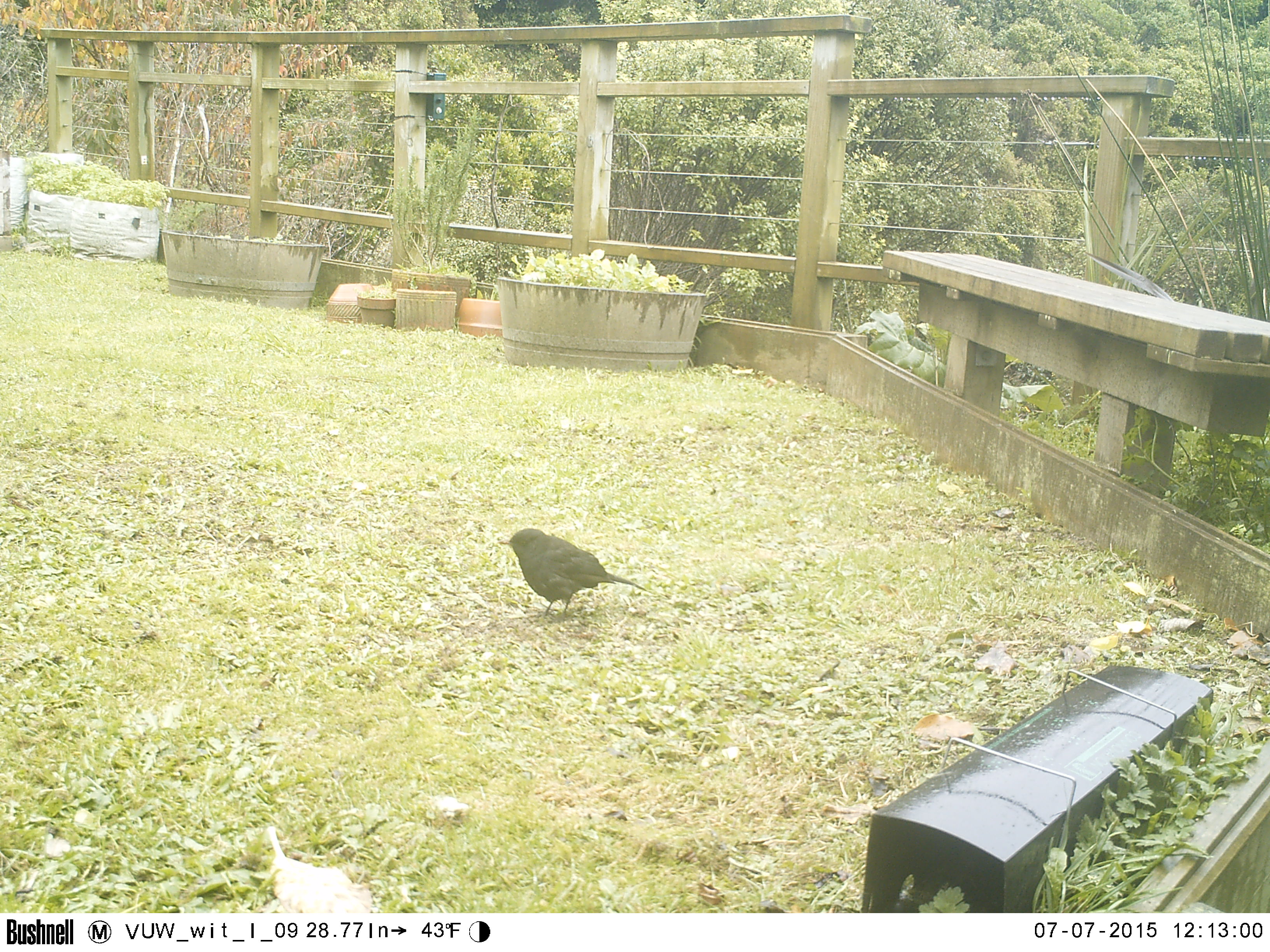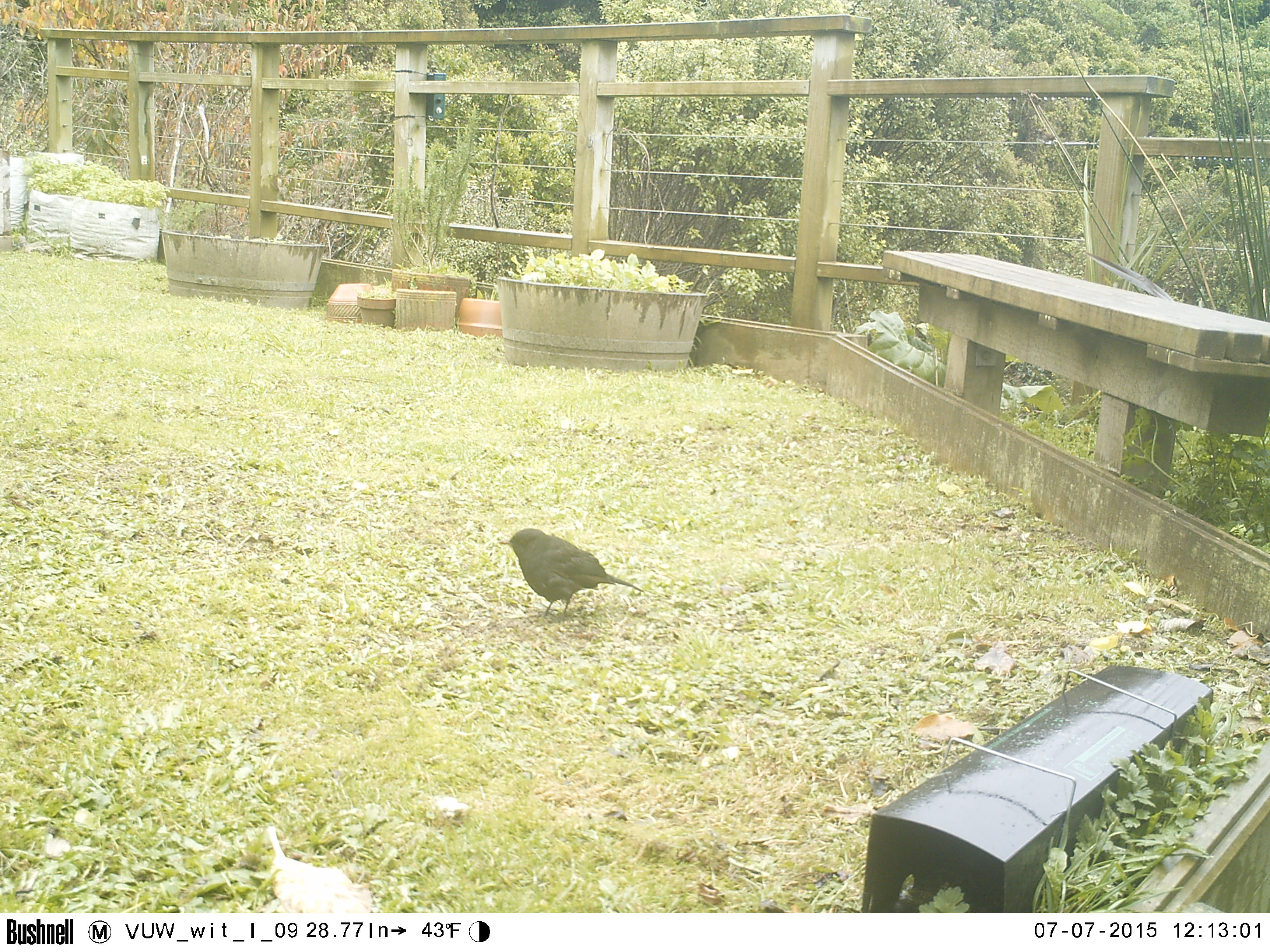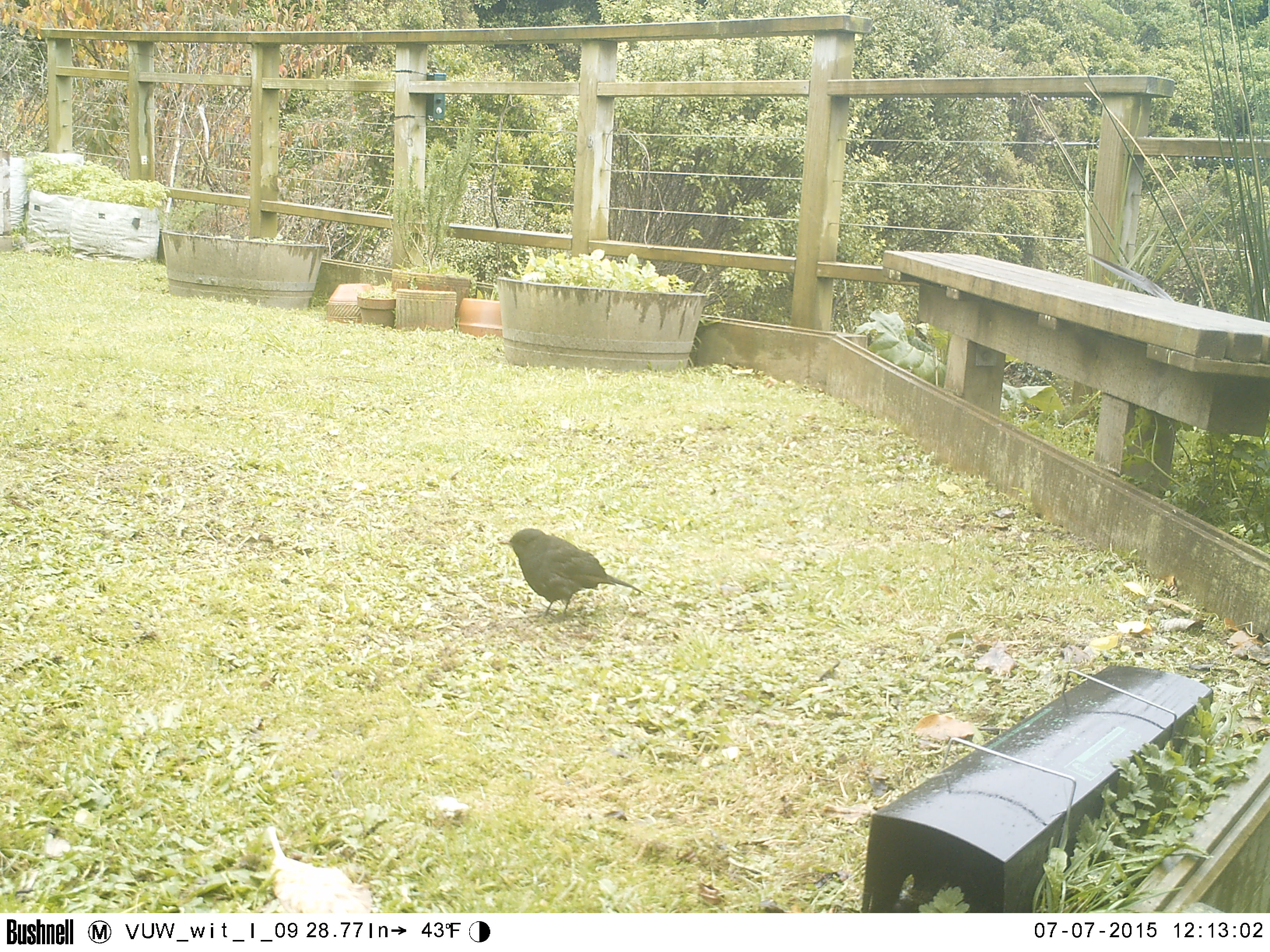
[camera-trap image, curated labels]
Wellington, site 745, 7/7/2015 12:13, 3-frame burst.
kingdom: Animalia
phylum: Chordata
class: Aves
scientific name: Aves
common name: bird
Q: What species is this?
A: Bird (Aves).